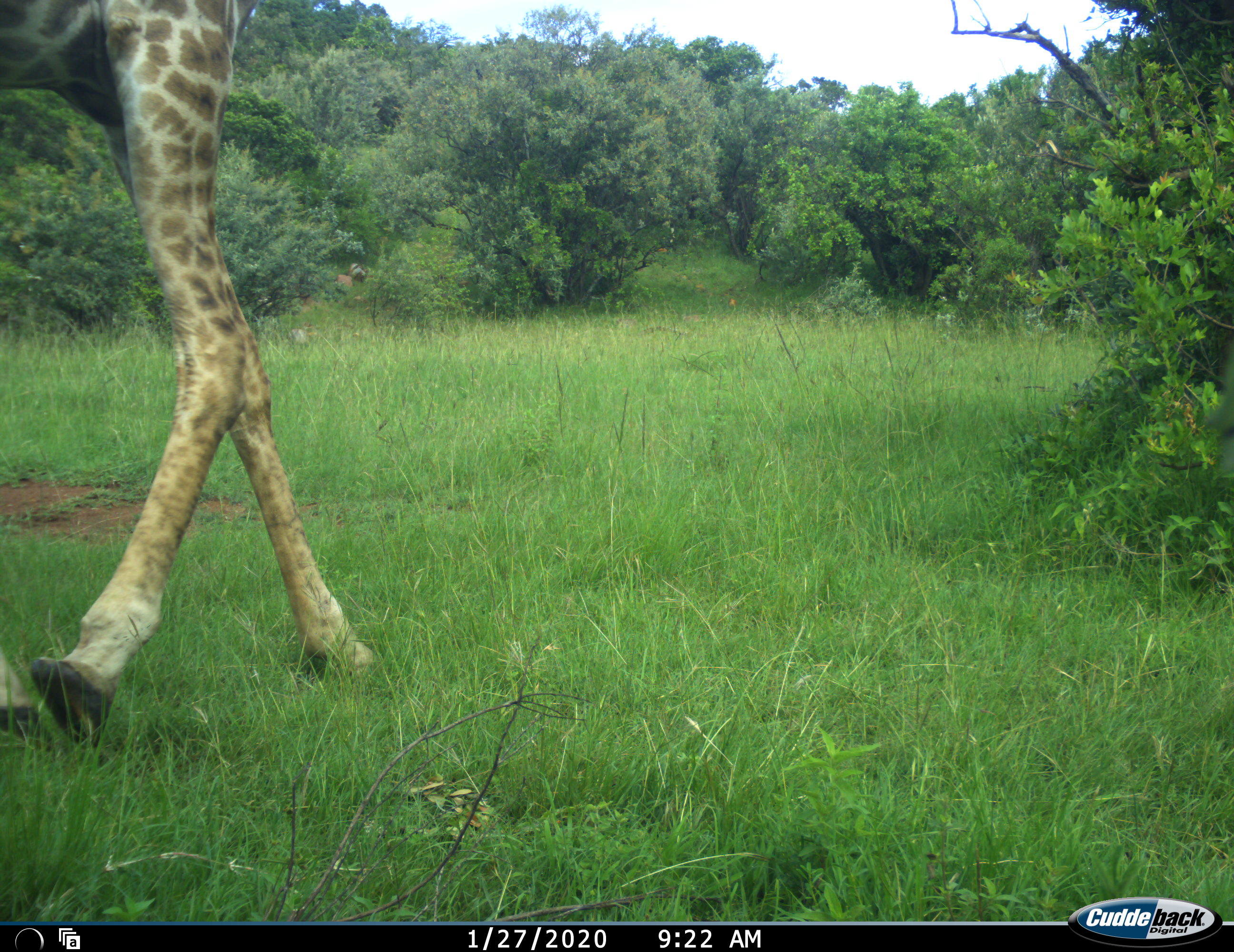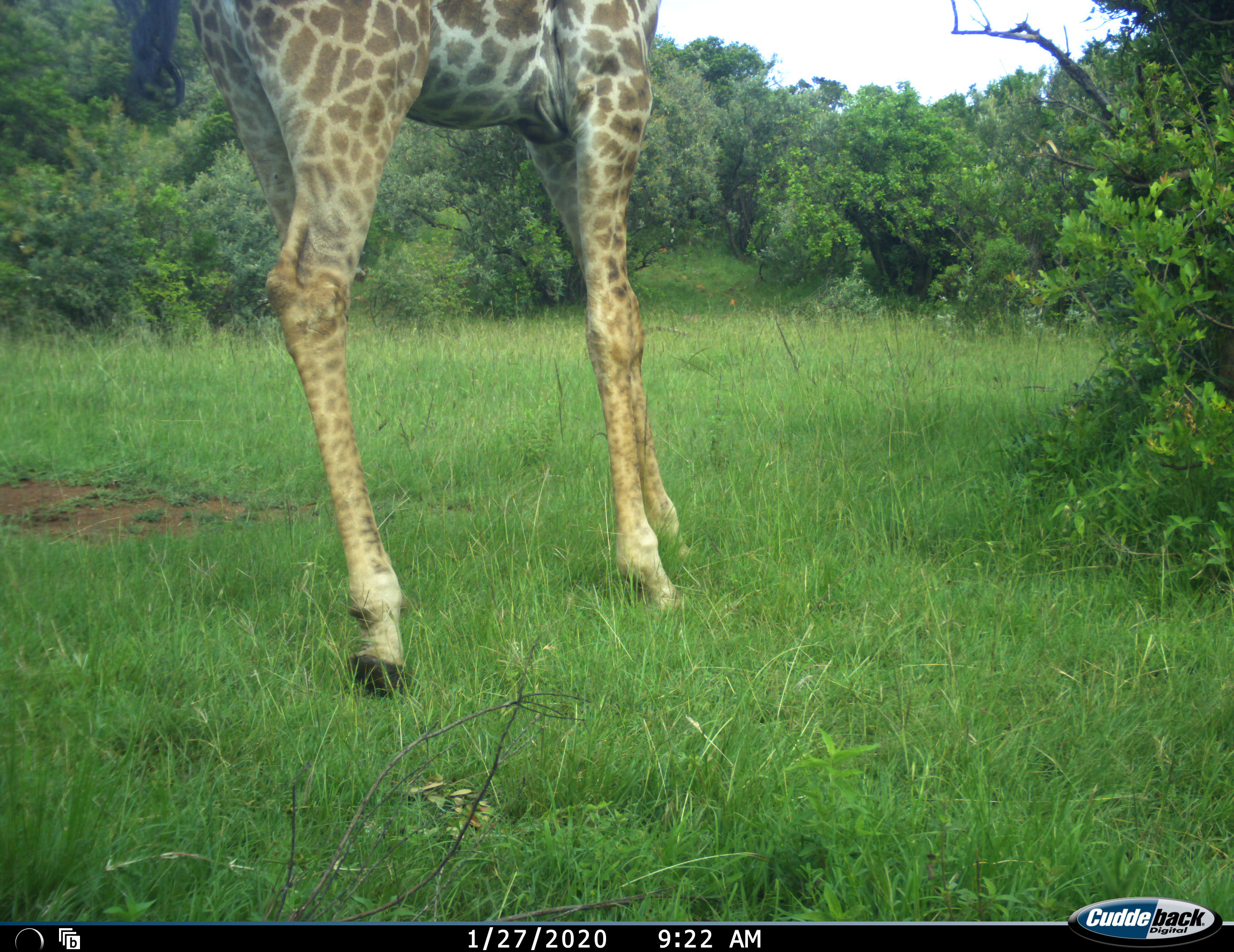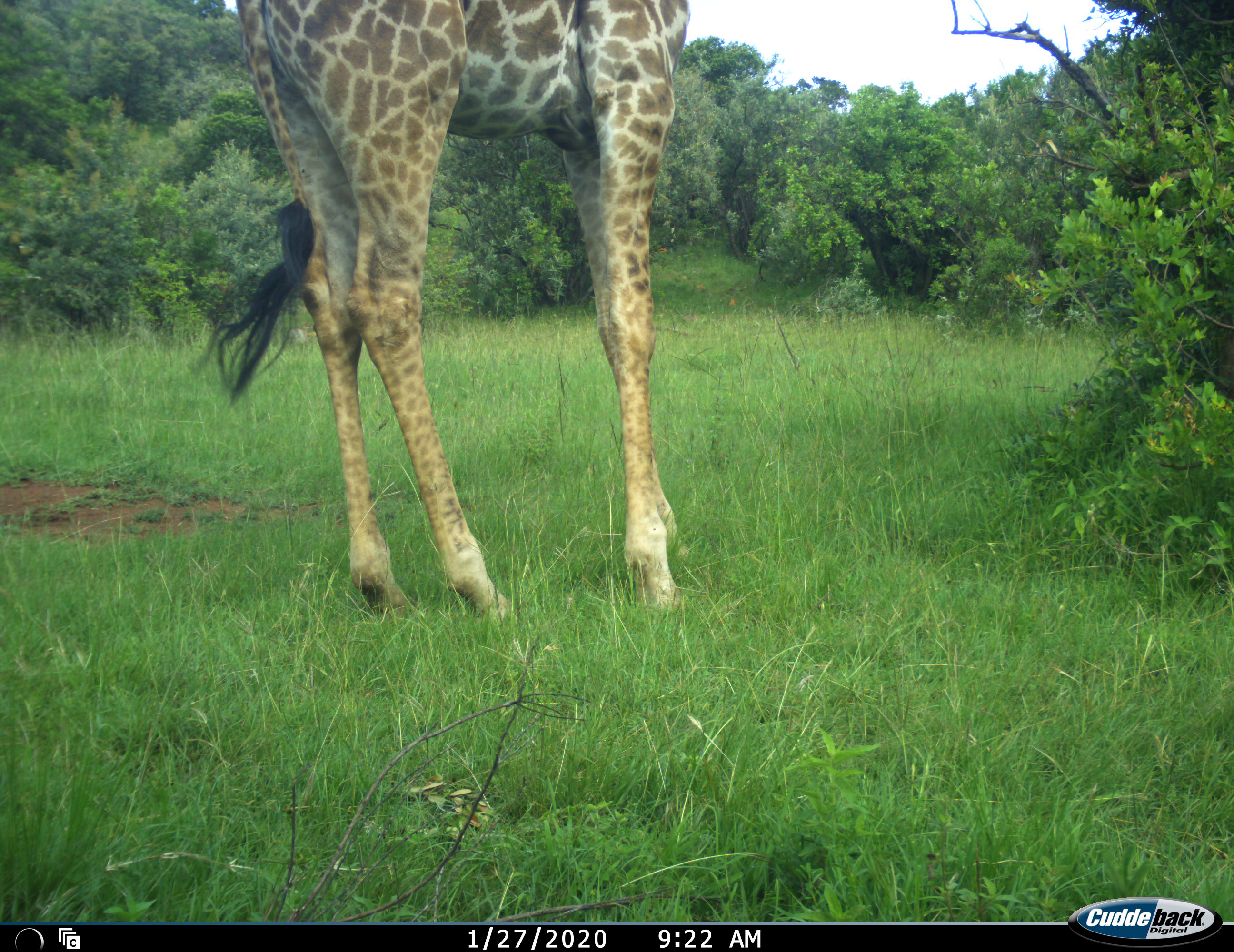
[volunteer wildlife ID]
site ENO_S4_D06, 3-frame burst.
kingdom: Animalia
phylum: Chordata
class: Mammalia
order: Artiodactyla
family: Giraffidae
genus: Giraffa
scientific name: Giraffa camelopardalis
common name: giraffe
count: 1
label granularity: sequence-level